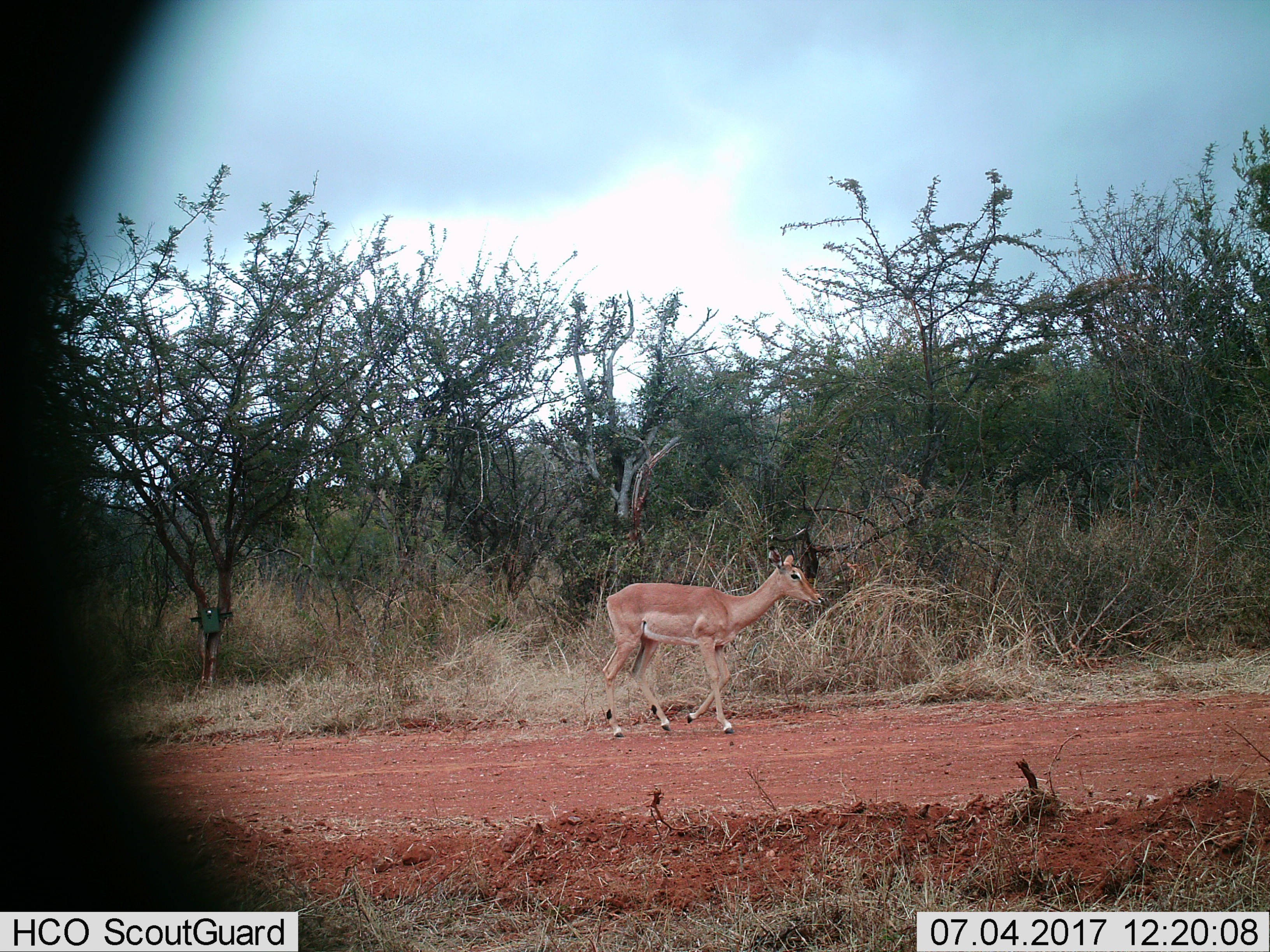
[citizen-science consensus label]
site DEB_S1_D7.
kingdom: Animalia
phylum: Chordata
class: Mammalia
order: Artiodactyla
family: Bovidae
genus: Aepyceros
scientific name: Aepyceros melampus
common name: impala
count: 1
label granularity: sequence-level